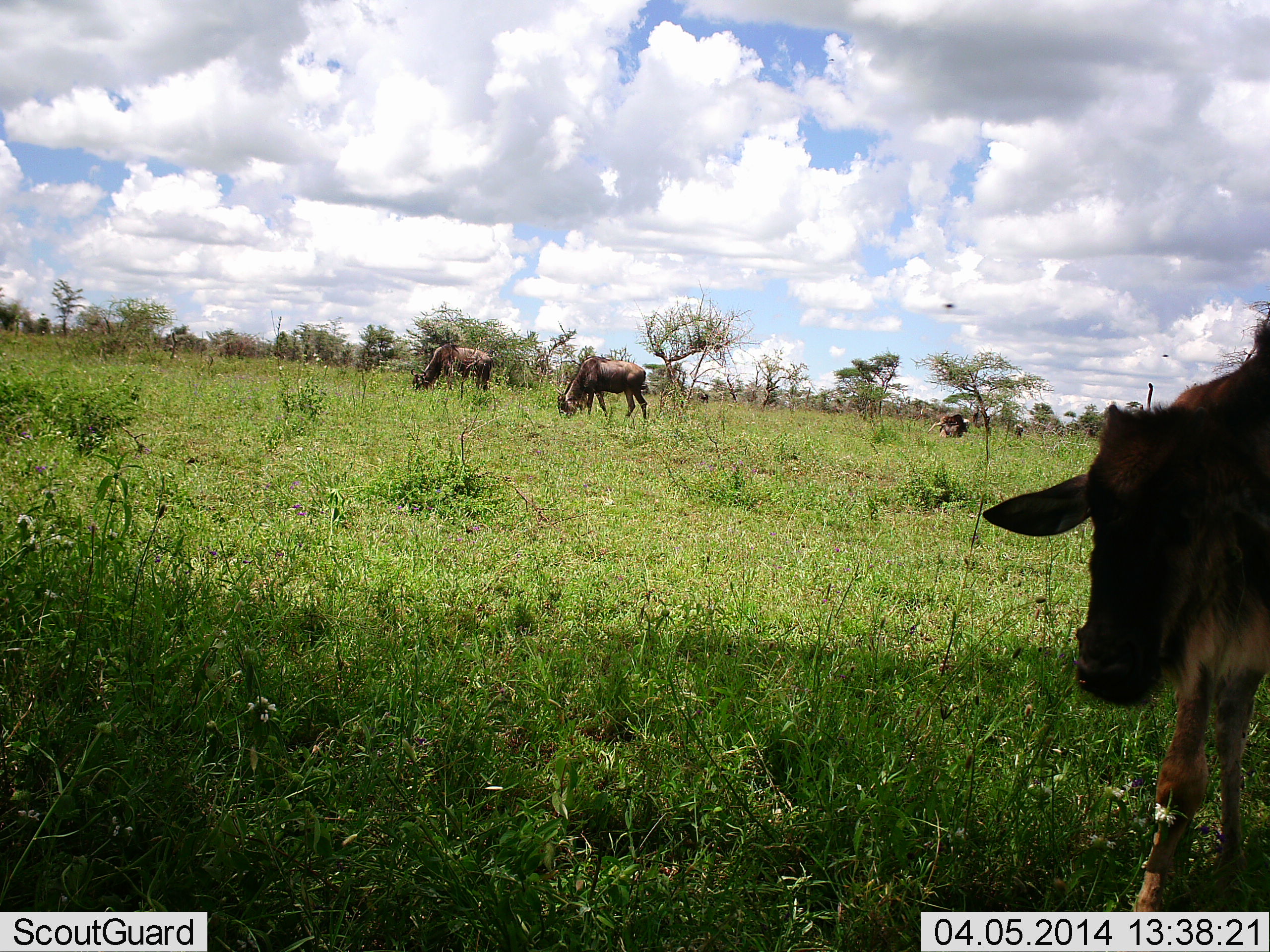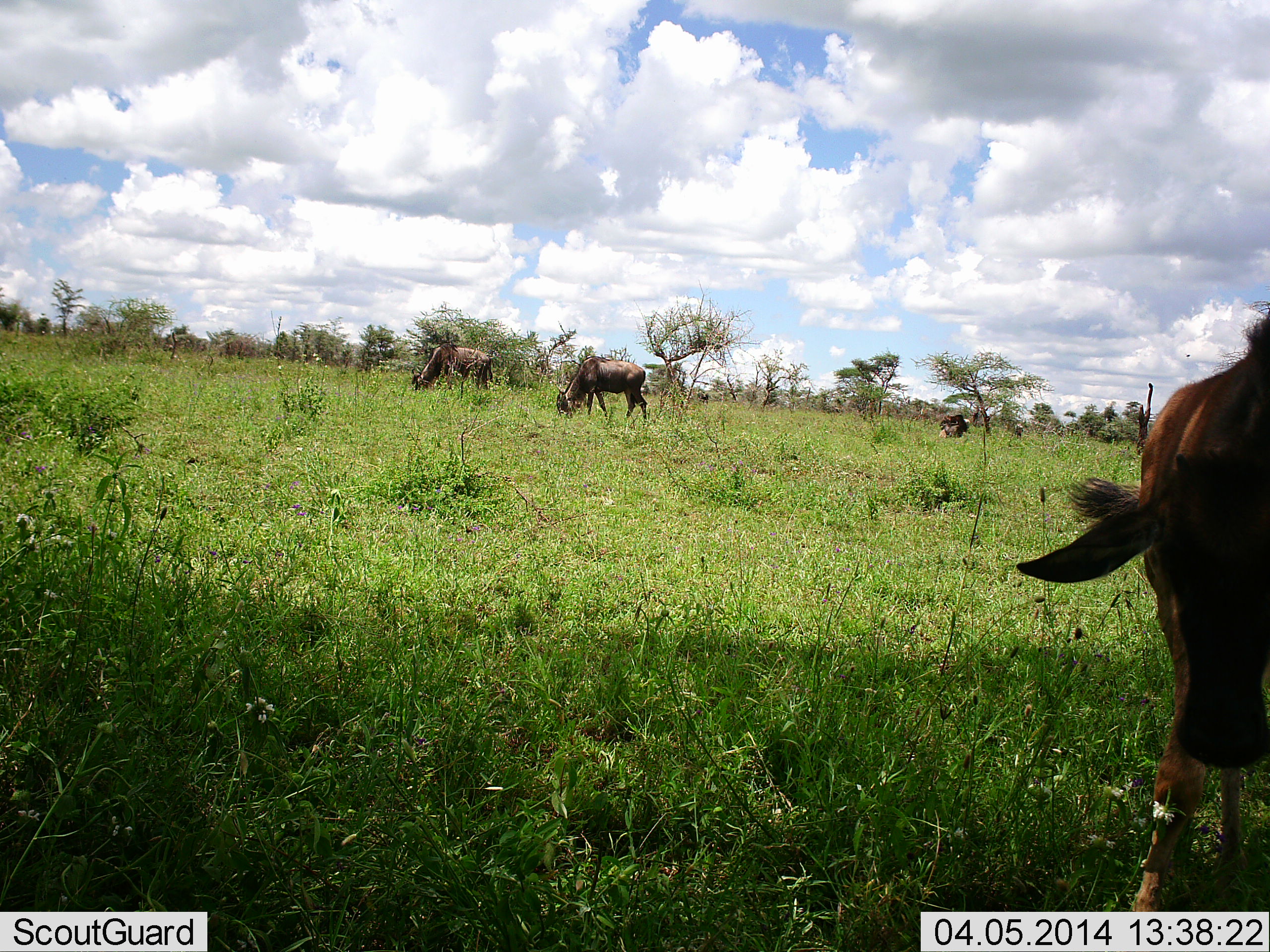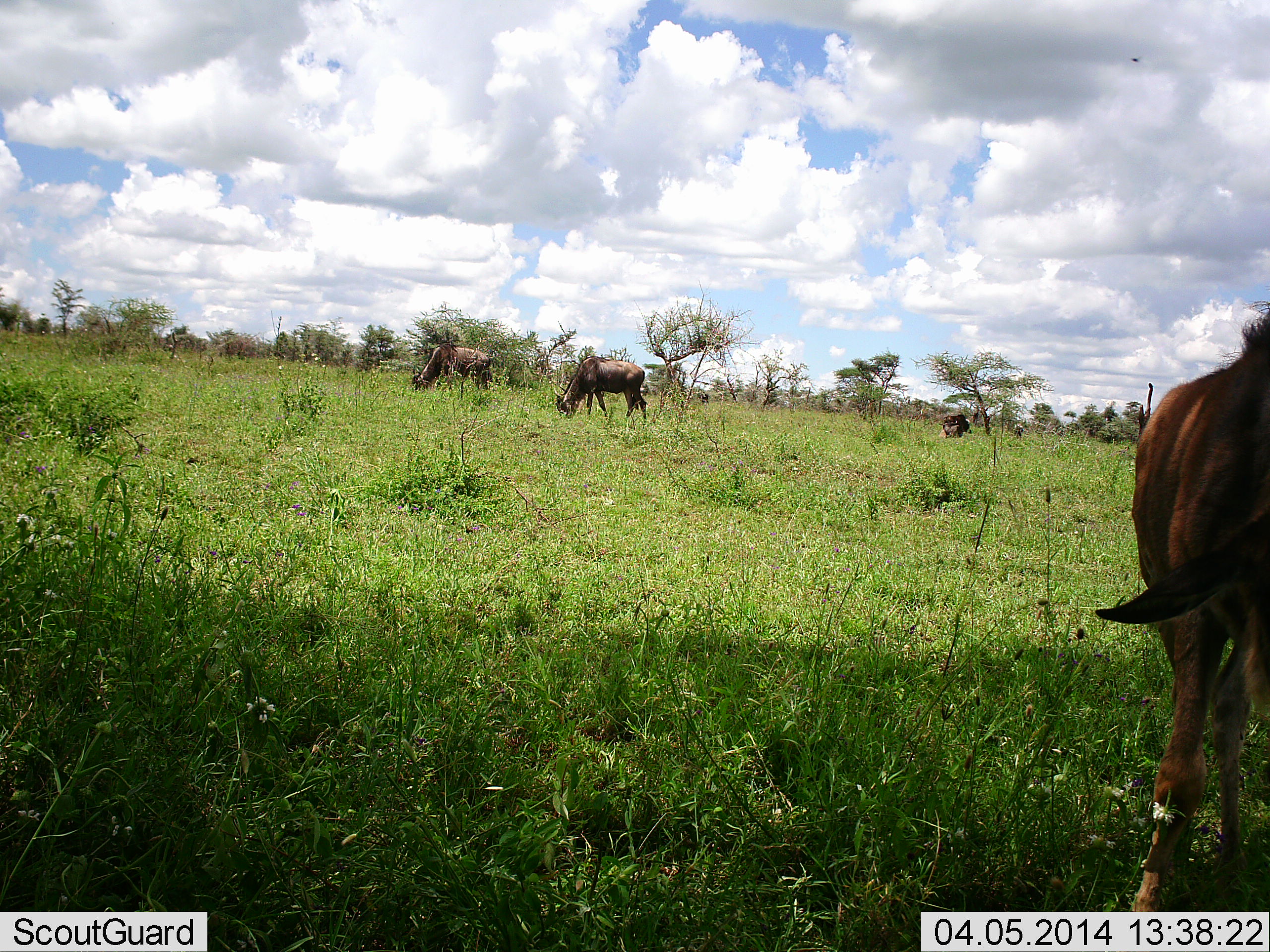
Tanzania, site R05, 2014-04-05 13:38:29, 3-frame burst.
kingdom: Animalia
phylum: Chordata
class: Mammalia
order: Artiodactyla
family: Bovidae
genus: Connochaetes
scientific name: Connochaetes taurinus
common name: blue wildebeest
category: wildebeest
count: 4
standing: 30%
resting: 0%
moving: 10%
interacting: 0%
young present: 20%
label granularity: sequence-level